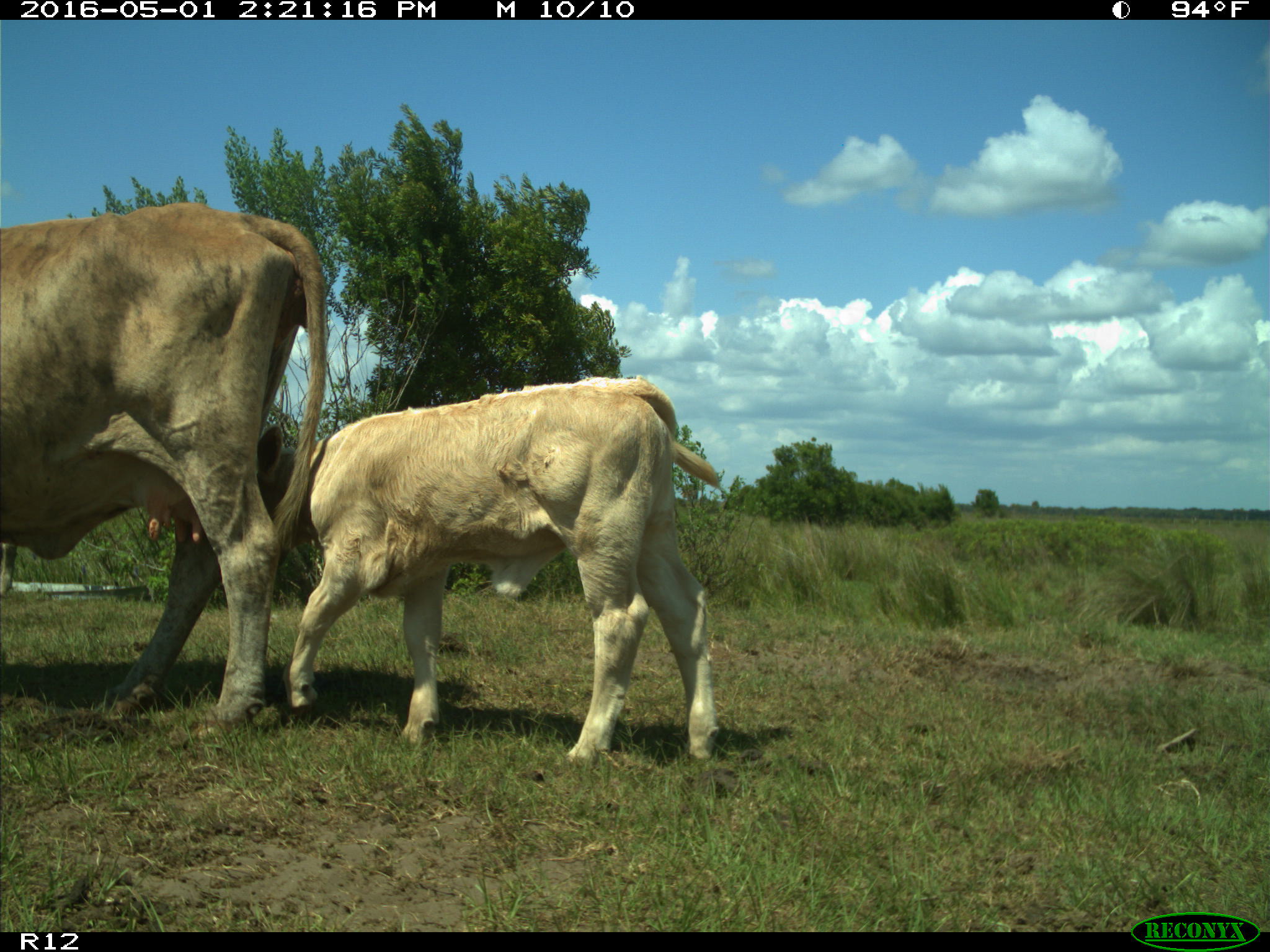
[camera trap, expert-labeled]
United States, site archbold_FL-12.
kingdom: Animalia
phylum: Chordata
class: Mammalia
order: Artiodactyla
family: Bovidae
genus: Bos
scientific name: Bos taurus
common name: domestic cow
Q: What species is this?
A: Bos taurus (domestic cow).